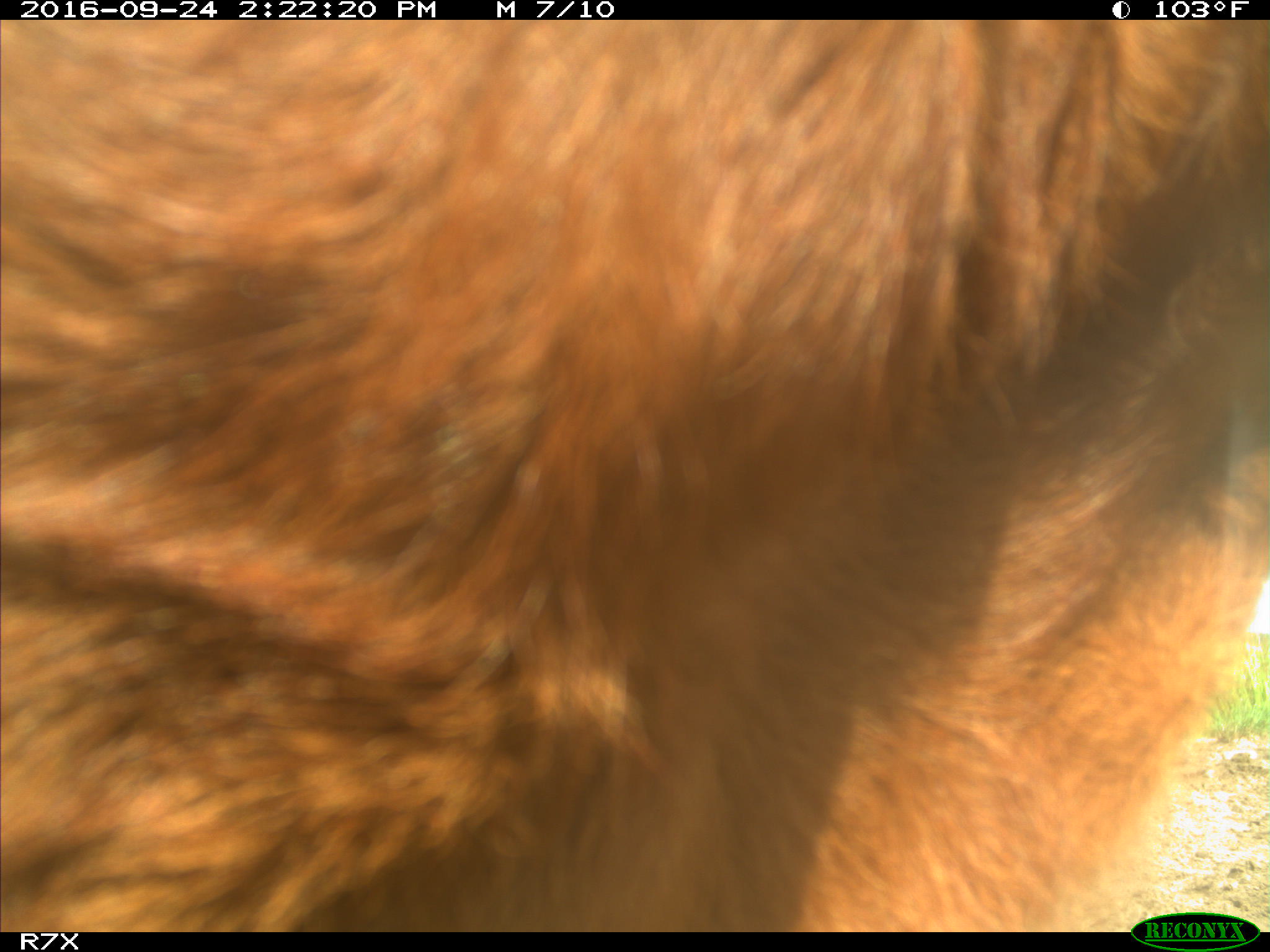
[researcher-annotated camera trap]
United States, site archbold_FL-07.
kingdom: Animalia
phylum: Chordata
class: Mammalia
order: Artiodactyla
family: Bovidae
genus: Bos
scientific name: Bos taurus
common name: domestic cow